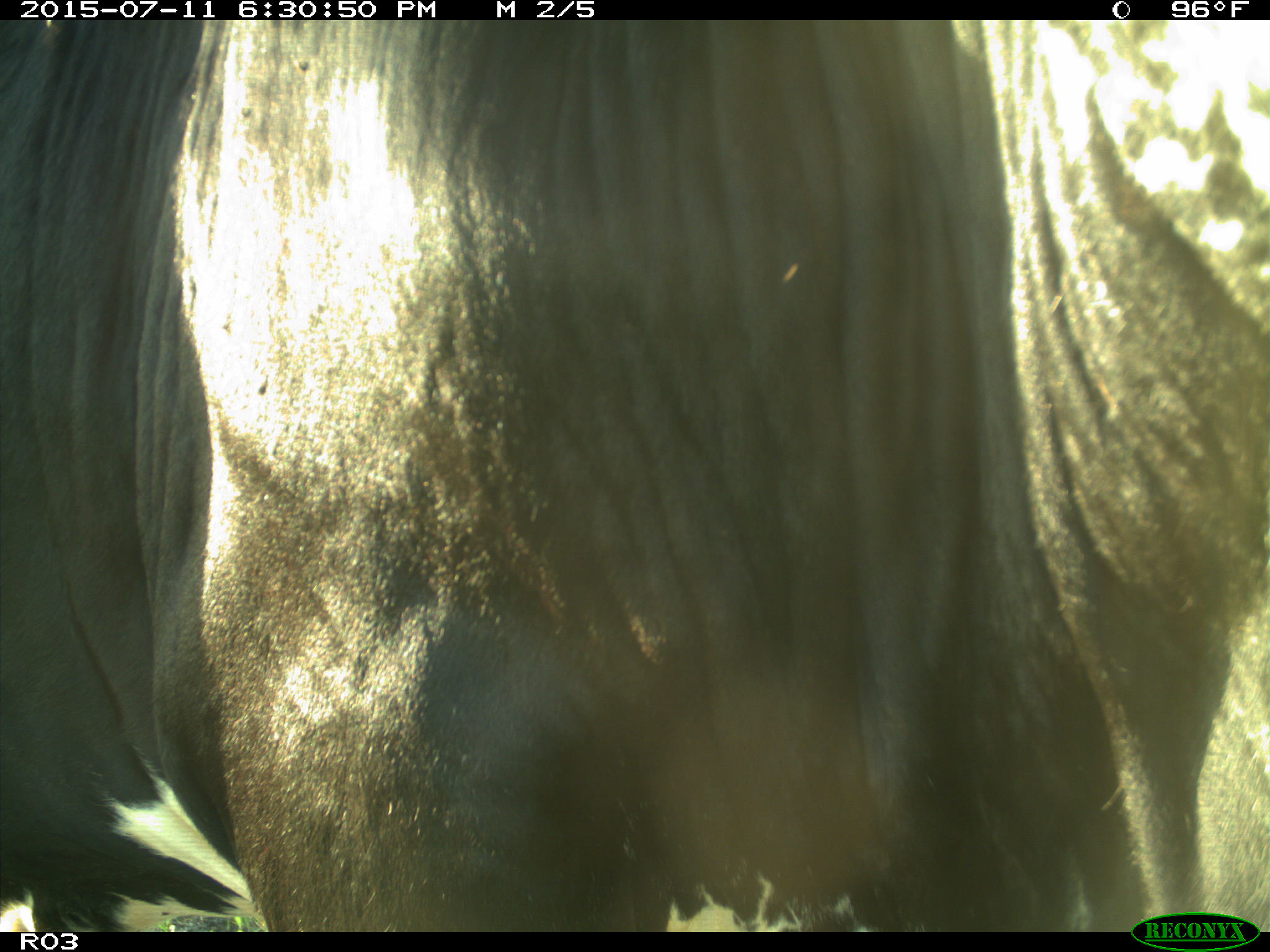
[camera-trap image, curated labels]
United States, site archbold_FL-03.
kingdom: Animalia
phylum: Chordata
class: Mammalia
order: Artiodactyla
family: Bovidae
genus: Bos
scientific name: Bos taurus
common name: domestic cow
Bos taurus (domestic cow).